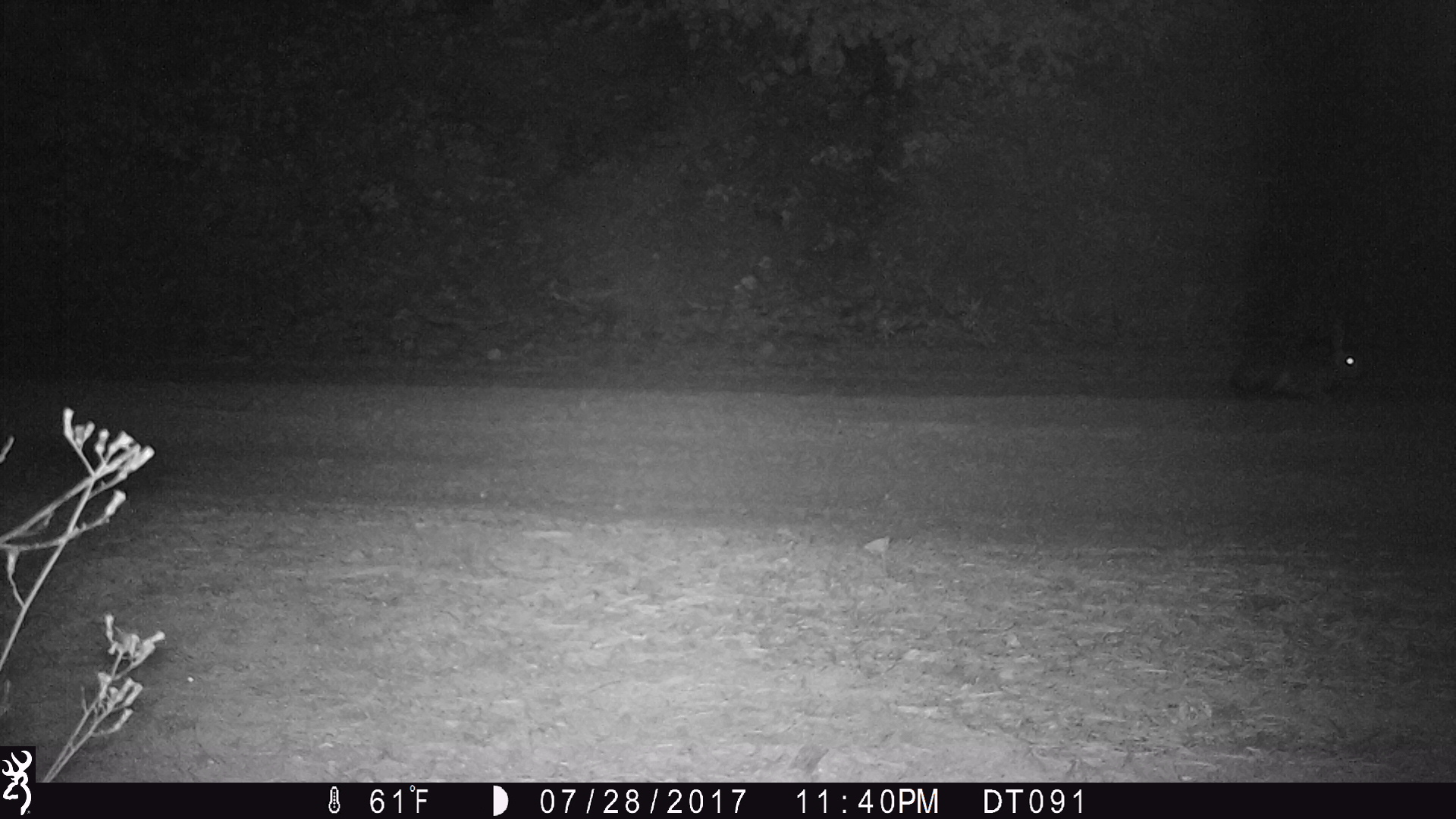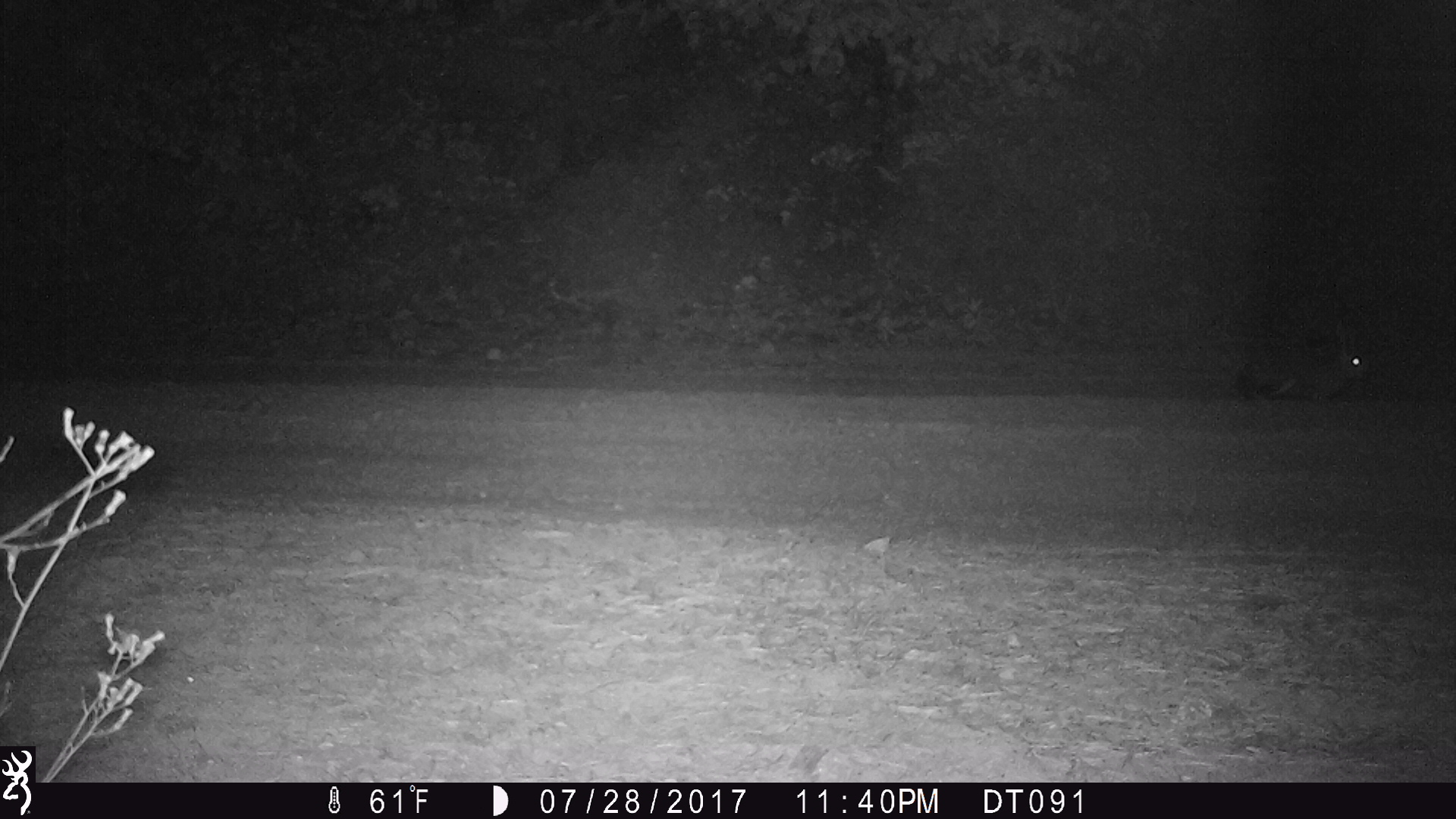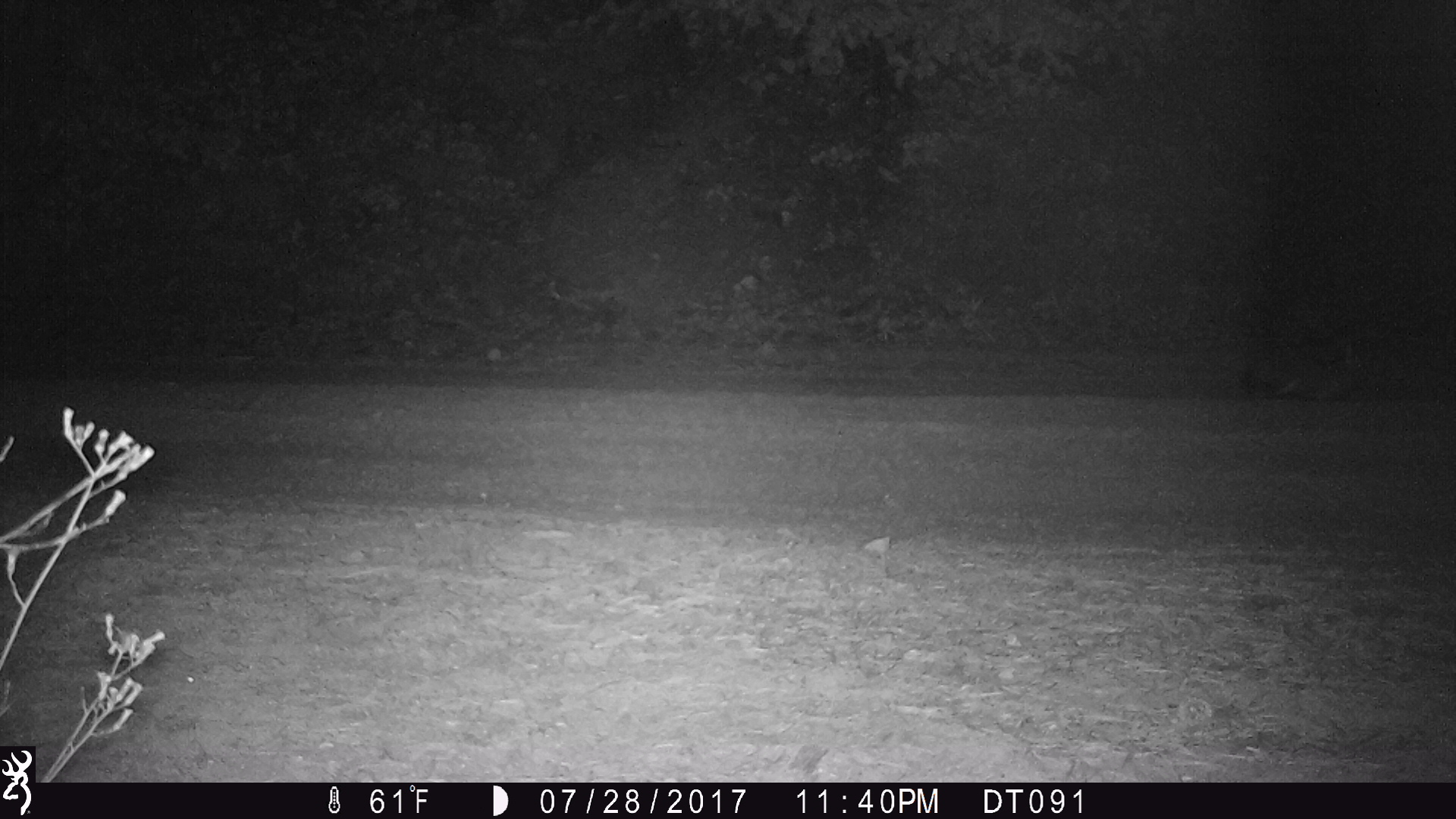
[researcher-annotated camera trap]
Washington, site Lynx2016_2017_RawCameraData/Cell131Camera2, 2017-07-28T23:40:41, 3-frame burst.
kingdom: Animalia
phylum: Chordata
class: Mammalia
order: Lagomorpha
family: Leporidae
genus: Lepus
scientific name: Lepus americanus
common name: snowshoe hare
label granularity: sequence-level